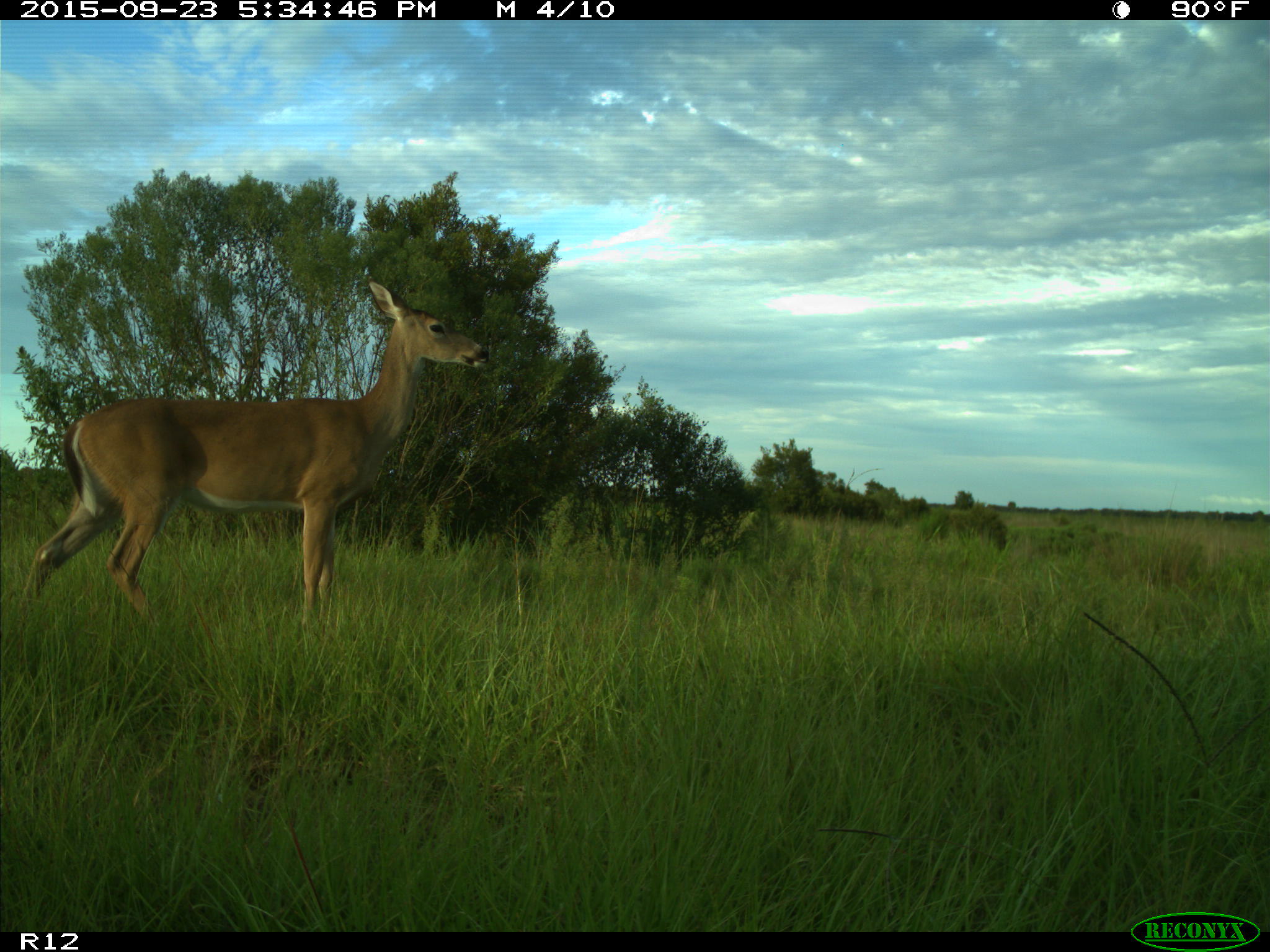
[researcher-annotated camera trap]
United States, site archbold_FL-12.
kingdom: Animalia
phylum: Chordata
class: Mammalia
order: Artiodactyla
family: Cervidae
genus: Odocoileus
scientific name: Odocoileus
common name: deer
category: unidentified deer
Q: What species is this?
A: Unidentified deer (deer) (Odocoileus).